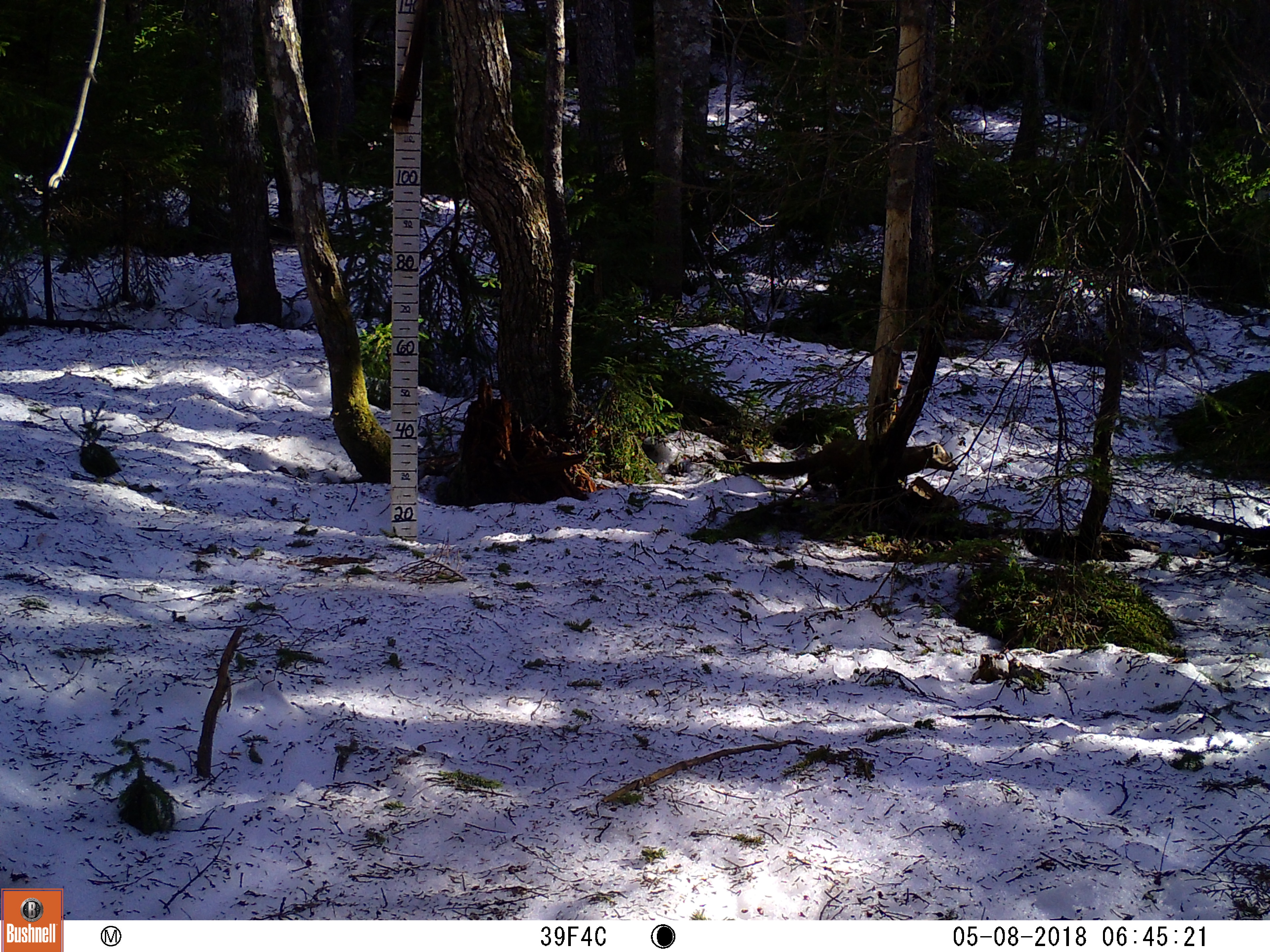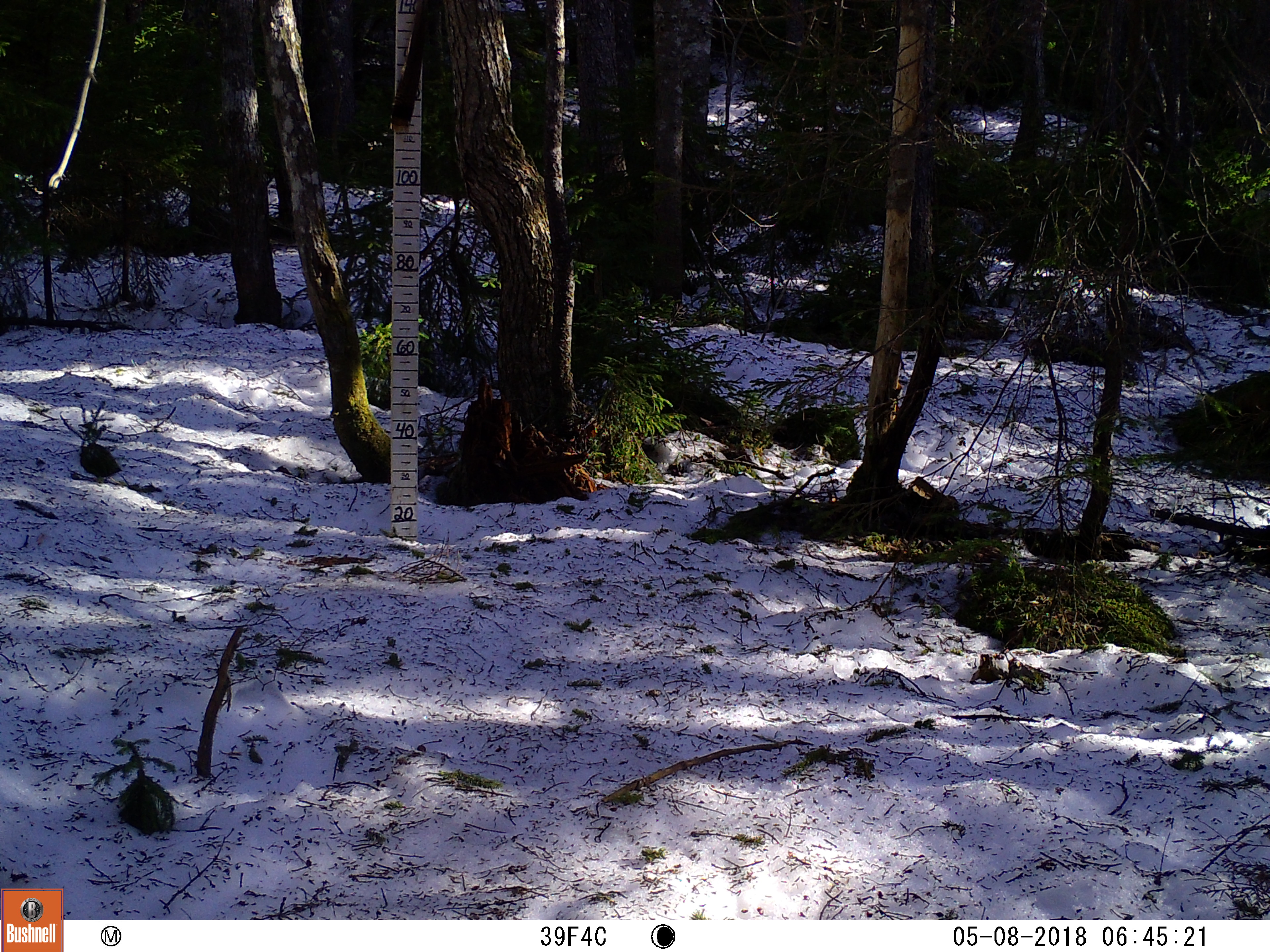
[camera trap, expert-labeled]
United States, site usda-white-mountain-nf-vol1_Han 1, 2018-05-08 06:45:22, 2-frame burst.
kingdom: Animalia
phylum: Chordata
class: Mammalia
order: Carnivora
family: Mustelidae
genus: Martes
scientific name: Martes americana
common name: american marten